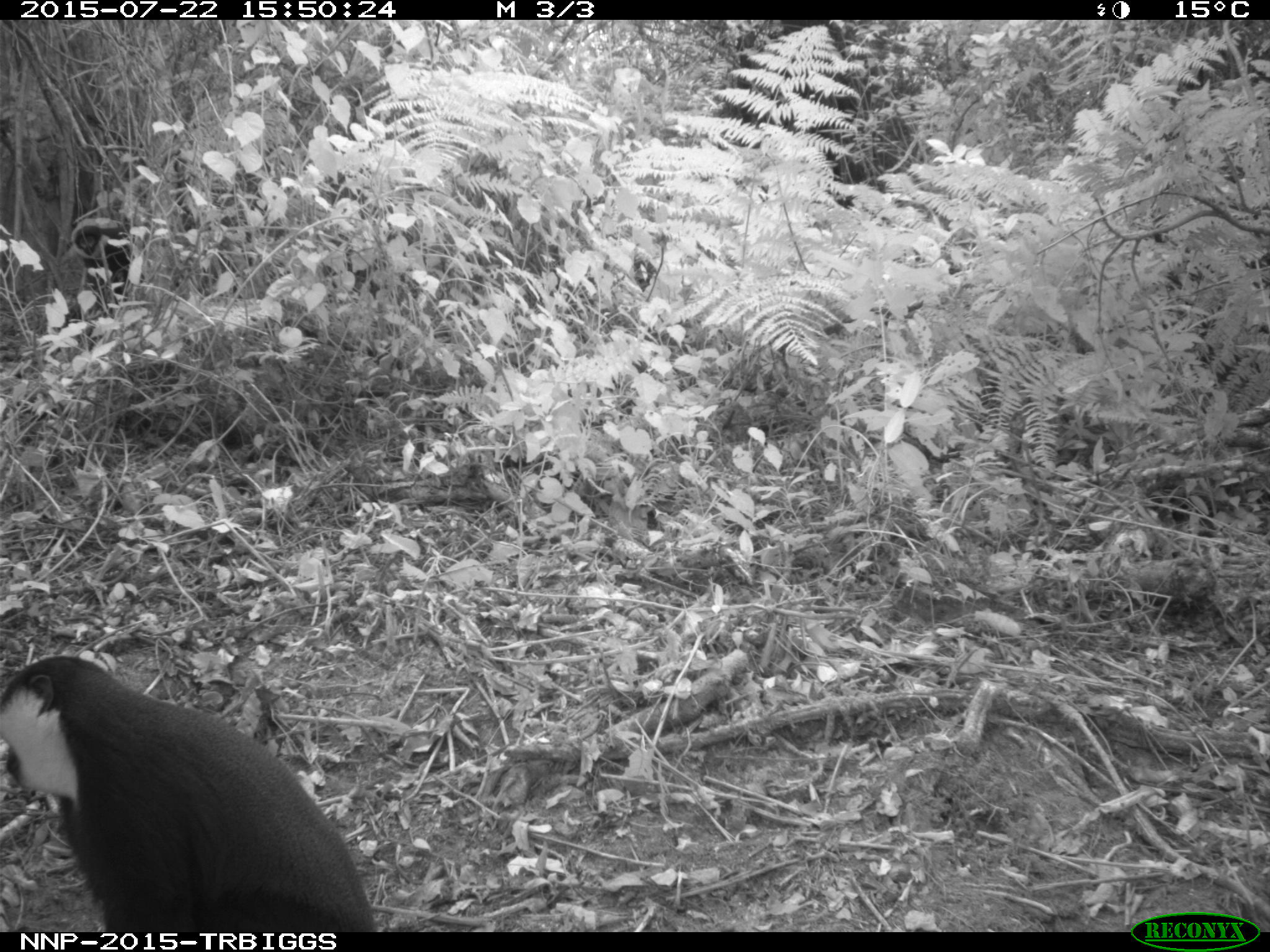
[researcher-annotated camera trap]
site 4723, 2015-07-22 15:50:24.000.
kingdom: Animalia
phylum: Chordata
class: Mammalia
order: Primates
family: Cercopithecidae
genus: Allochrocebus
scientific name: Allochrocebus lhoesti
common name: l'hoest's monkey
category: cercopithecus lhoesti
Cercopithecus lhoesti (l'hoest's monkey) (Allochrocebus lhoesti), count 1.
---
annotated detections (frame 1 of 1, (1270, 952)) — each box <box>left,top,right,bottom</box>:
cercopithecus lhoesti: <box>0,654,379,932</box>